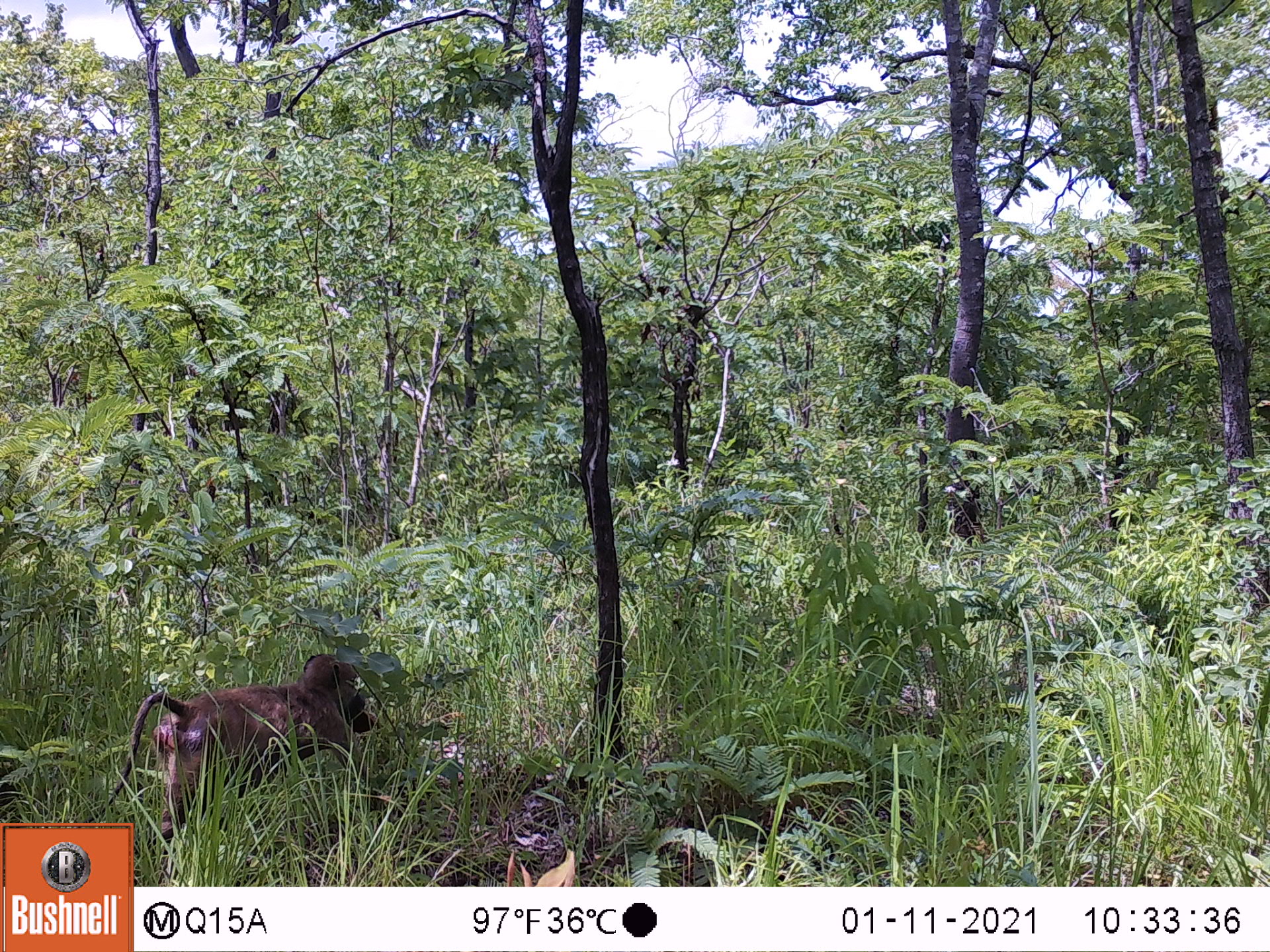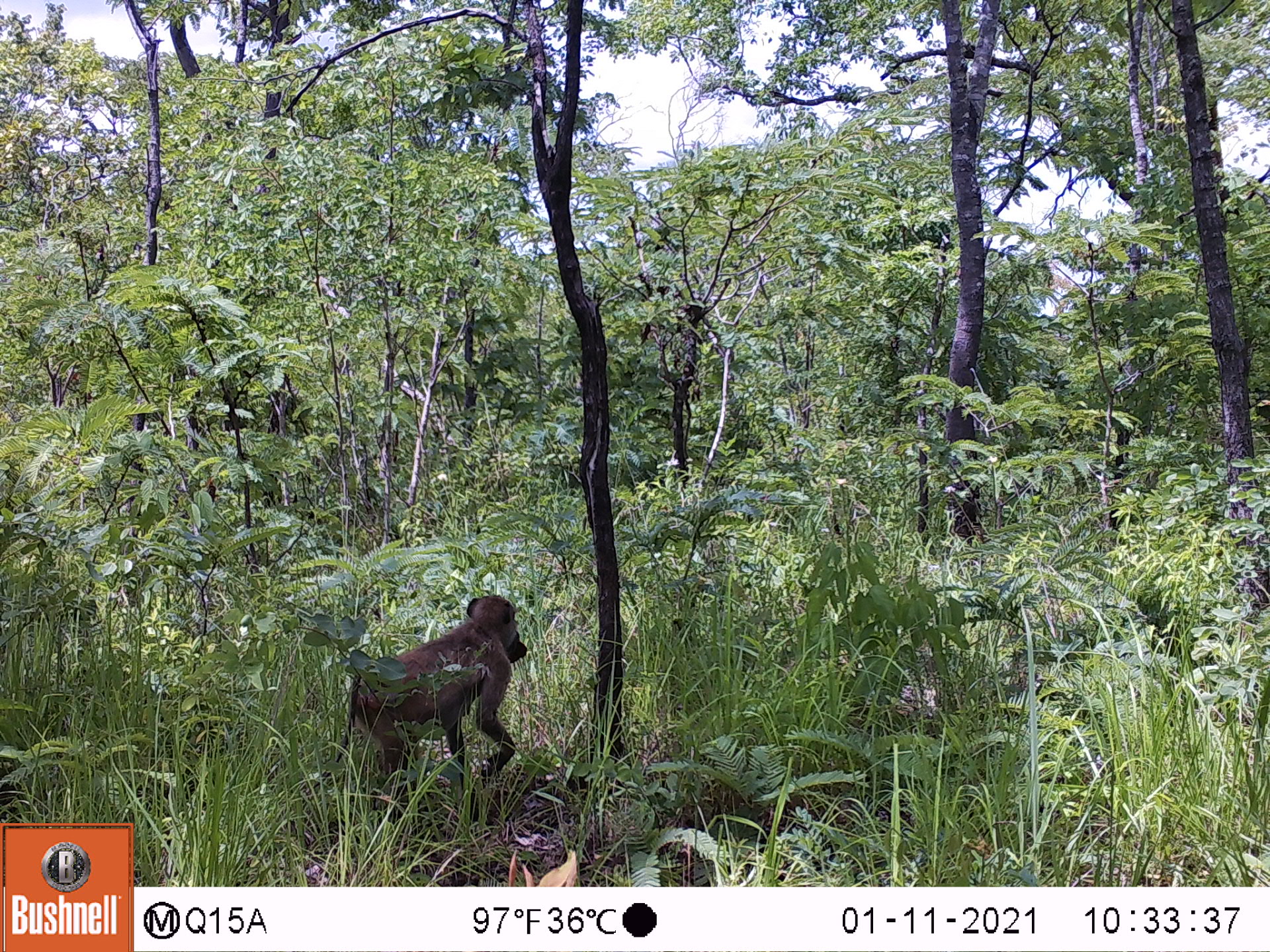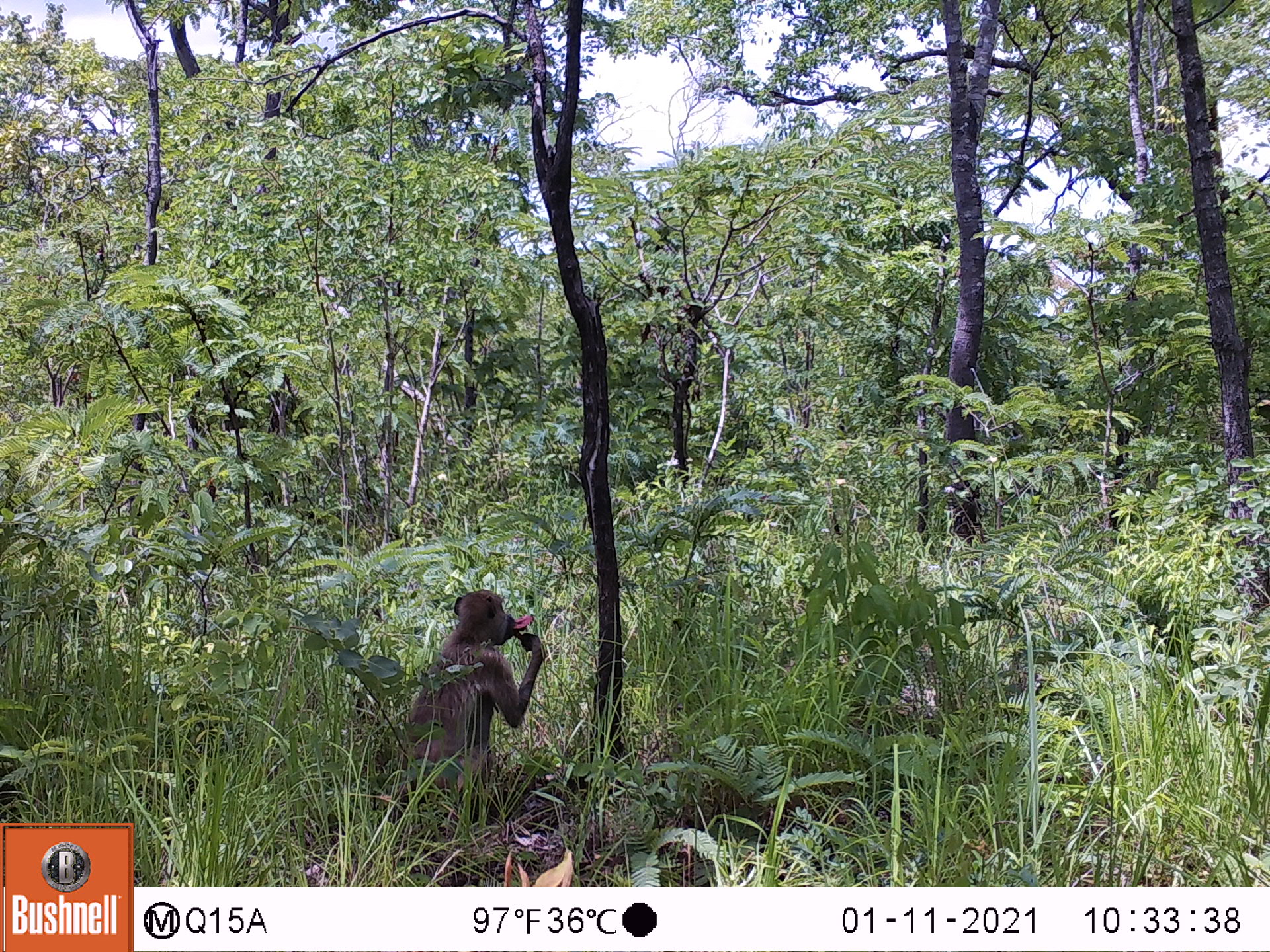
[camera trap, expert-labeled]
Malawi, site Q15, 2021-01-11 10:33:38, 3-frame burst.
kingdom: Animalia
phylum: Chordata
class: Mammalia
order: Primates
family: Cercopithecidae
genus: Papio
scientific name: Papio cynocephalus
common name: yellow baboon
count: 1